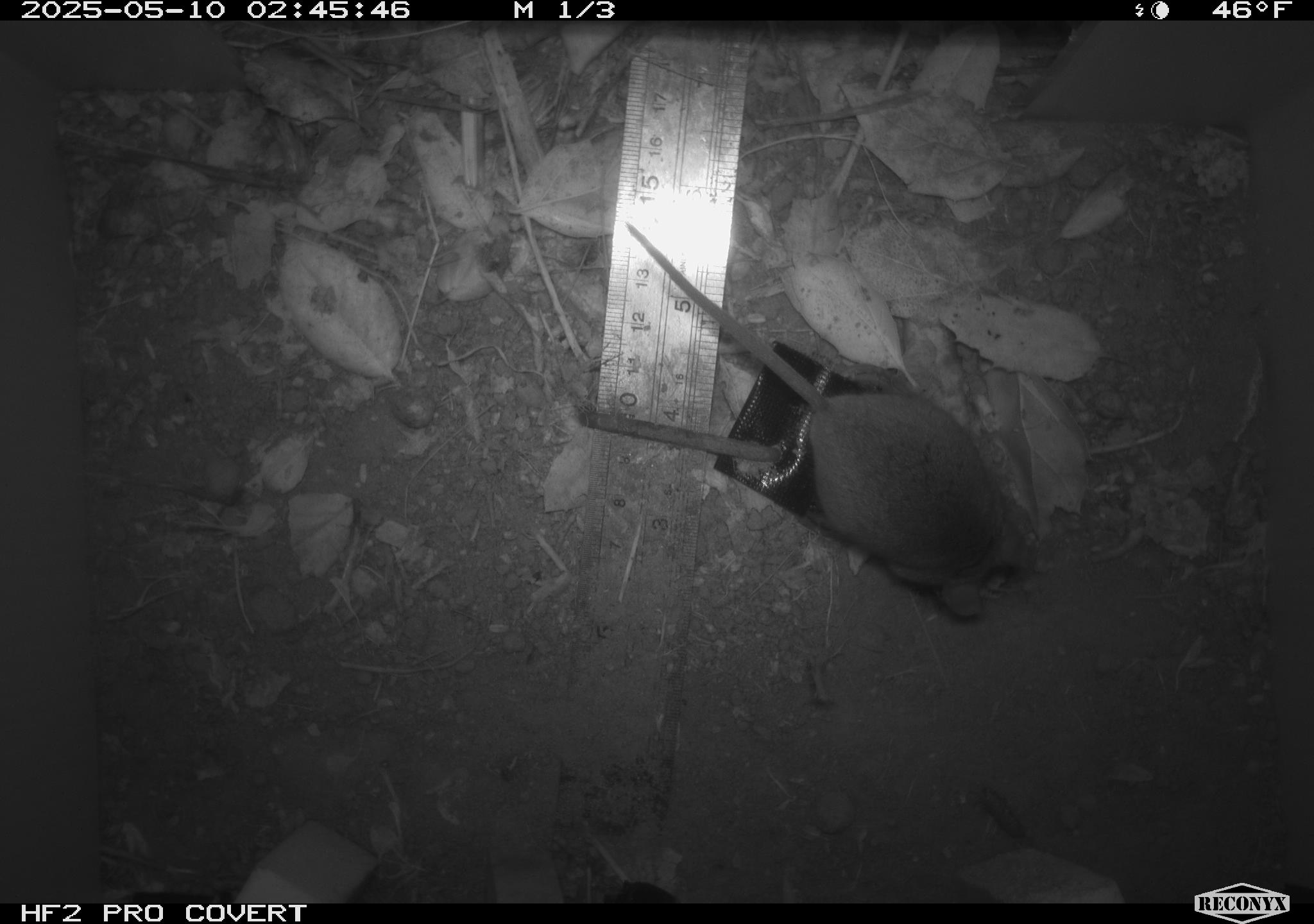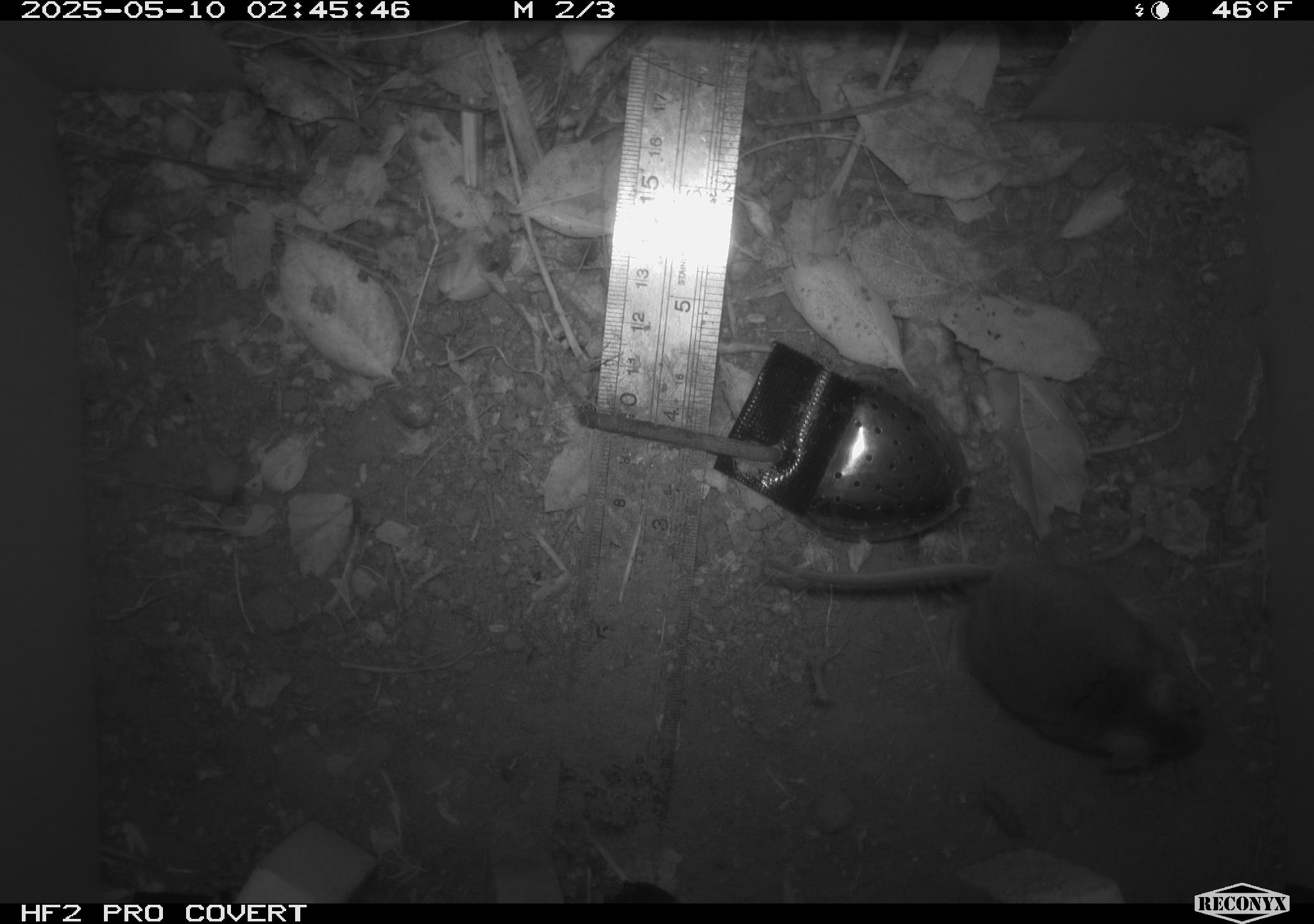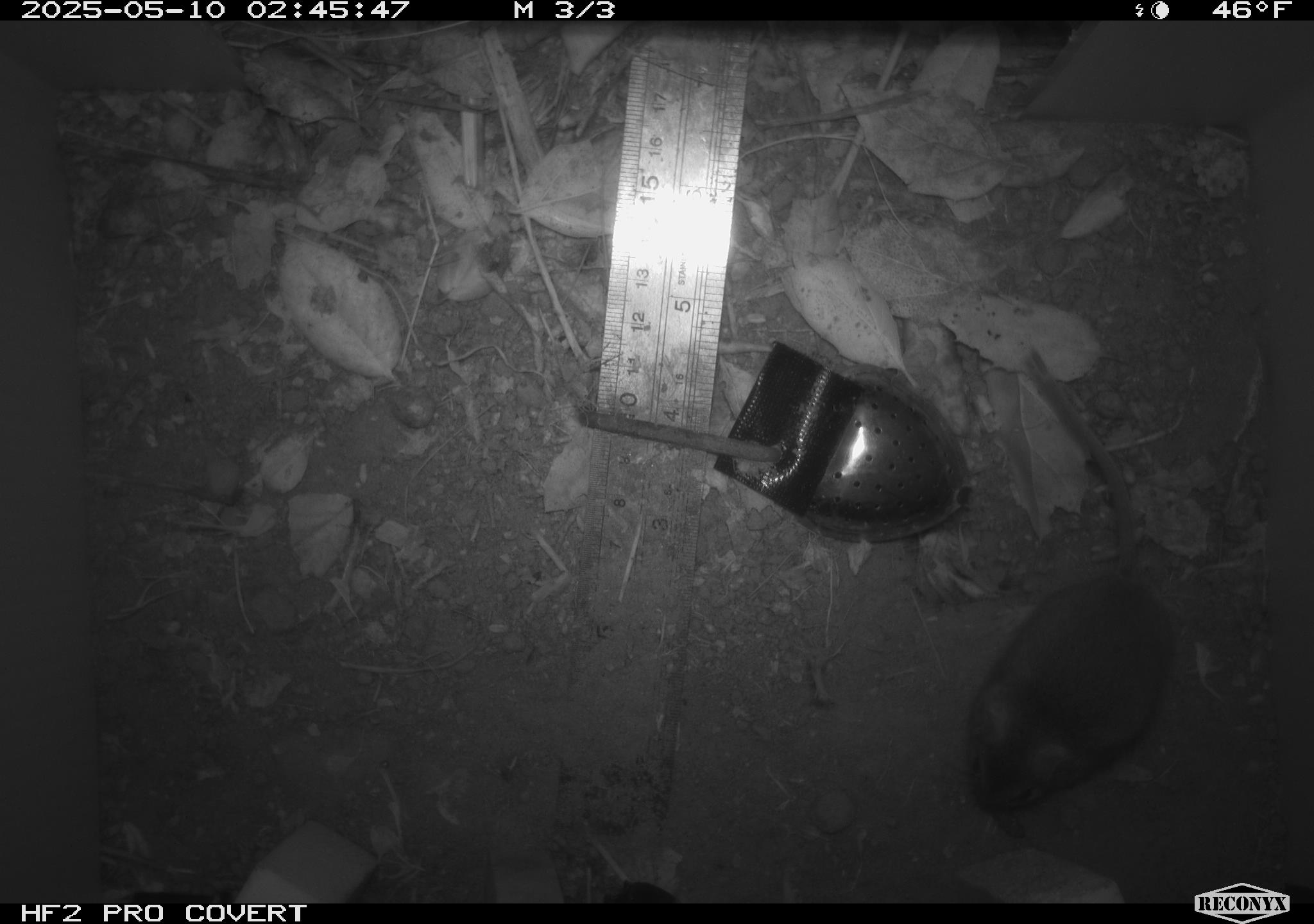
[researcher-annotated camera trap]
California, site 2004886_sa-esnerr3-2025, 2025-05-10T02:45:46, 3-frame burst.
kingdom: Animalia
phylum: Chordata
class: Mammalia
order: Rodentia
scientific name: Rodentia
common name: rodent